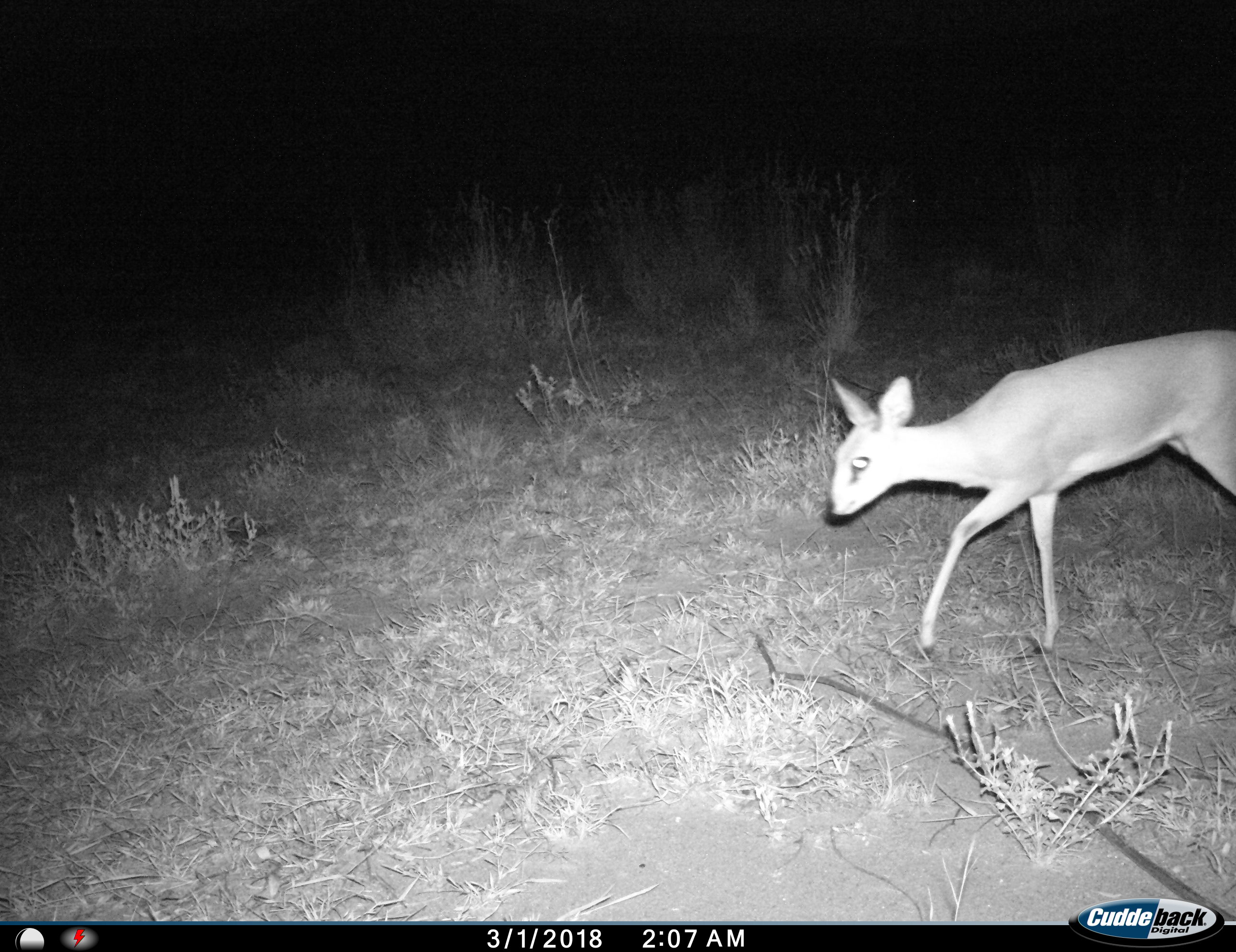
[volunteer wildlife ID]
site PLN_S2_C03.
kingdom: Animalia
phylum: Chordata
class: Mammalia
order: Artiodactyla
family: Bovidae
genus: Raphicerus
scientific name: Raphicerus campestris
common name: steenbok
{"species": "steenbok (Raphicerus campestris)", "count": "1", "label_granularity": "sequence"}